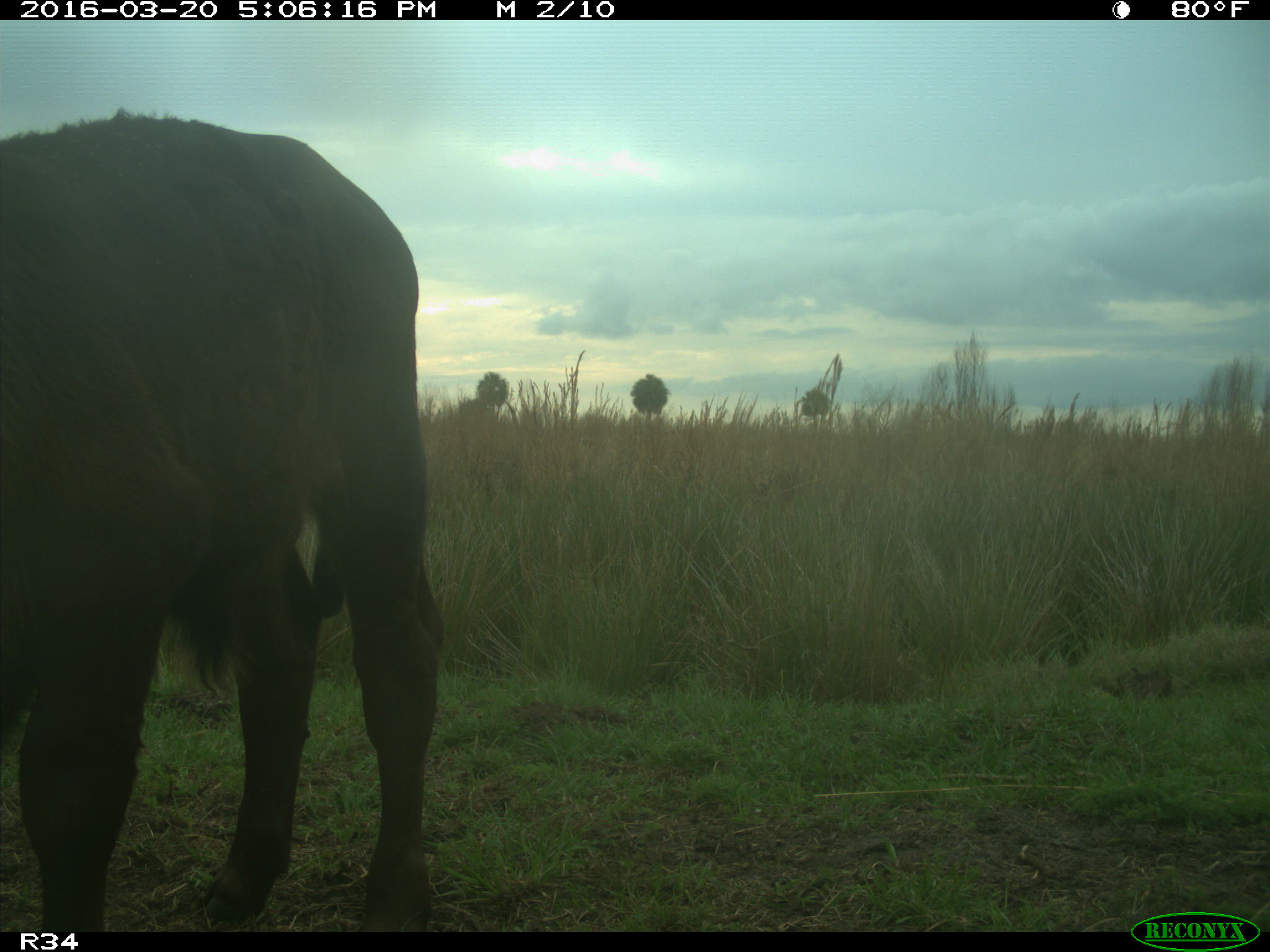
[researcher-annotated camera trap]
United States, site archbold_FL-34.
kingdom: Animalia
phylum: Chordata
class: Mammalia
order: Artiodactyla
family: Bovidae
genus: Bos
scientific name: Bos taurus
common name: domestic cow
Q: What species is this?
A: Bos taurus (domestic cow).